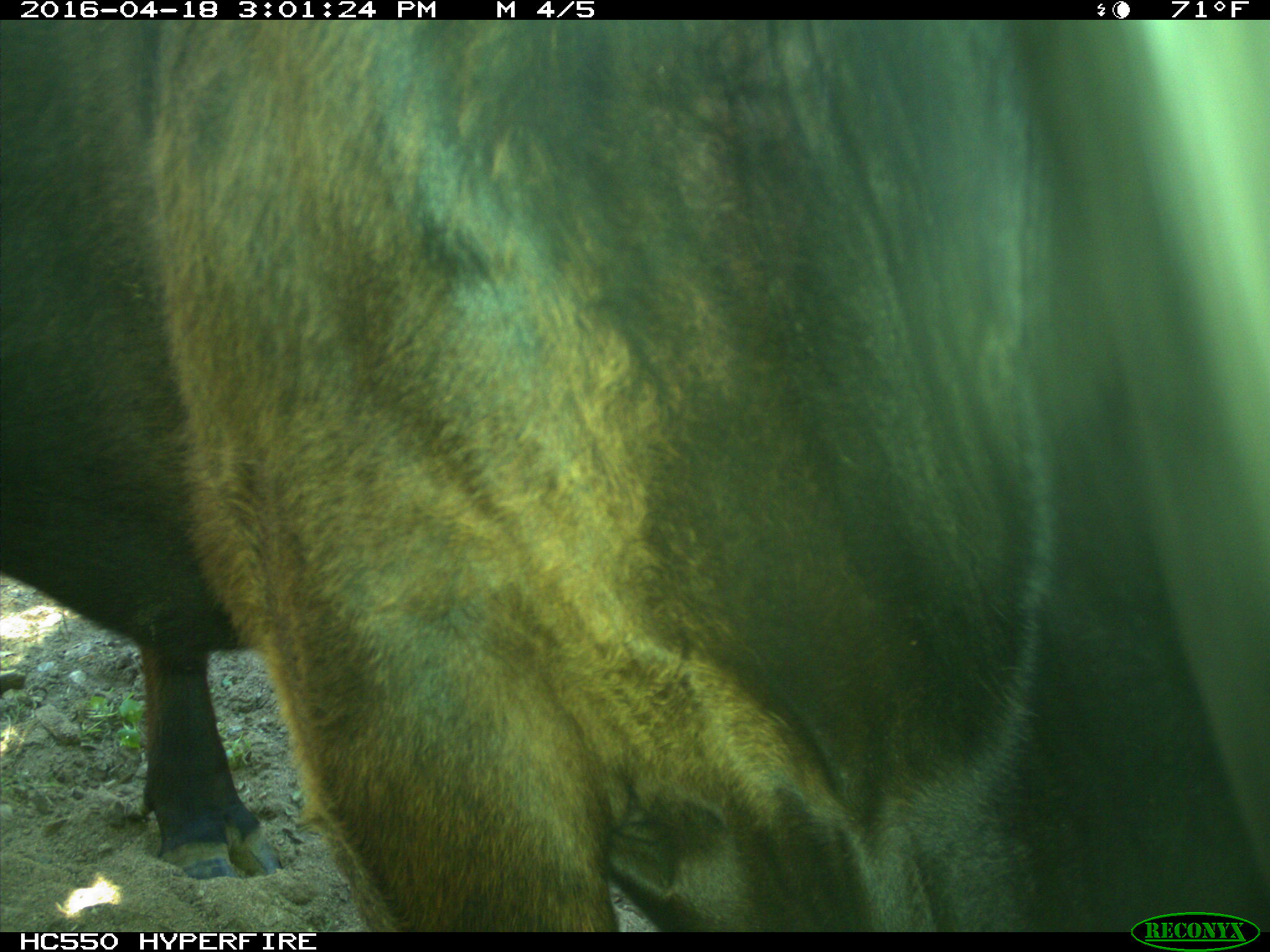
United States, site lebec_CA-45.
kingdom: Animalia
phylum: Chordata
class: Mammalia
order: Artiodactyla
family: Bovidae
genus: Bos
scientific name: Bos taurus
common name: domestic cow